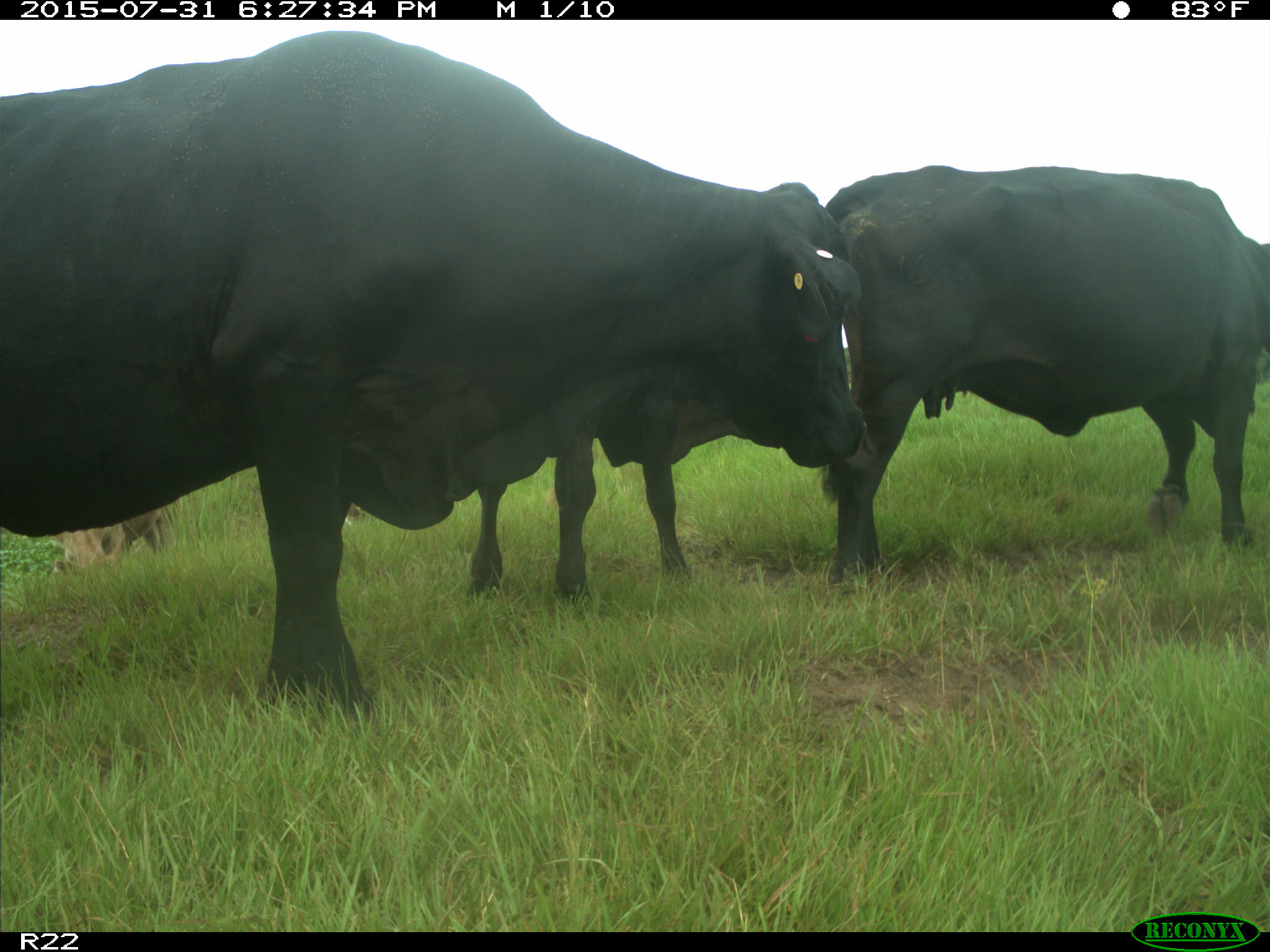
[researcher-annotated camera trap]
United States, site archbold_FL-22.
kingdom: Animalia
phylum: Chordata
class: Mammalia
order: Artiodactyla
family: Bovidae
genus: Bos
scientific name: Bos taurus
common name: domestic cow